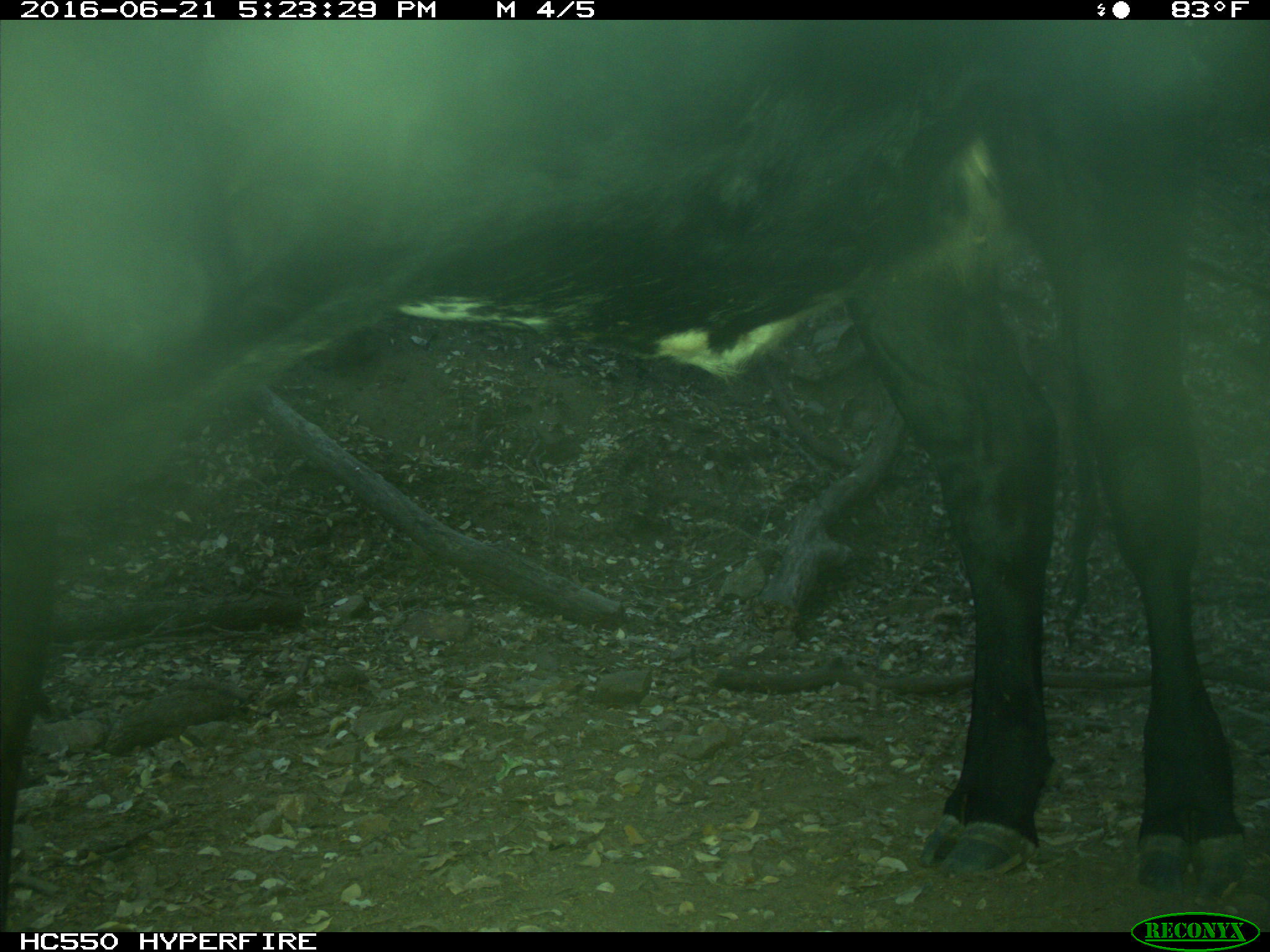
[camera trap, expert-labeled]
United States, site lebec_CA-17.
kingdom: Animalia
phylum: Chordata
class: Mammalia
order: Artiodactyla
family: Bovidae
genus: Bos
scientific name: Bos taurus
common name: domestic cow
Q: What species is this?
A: Bos taurus (domestic cow).